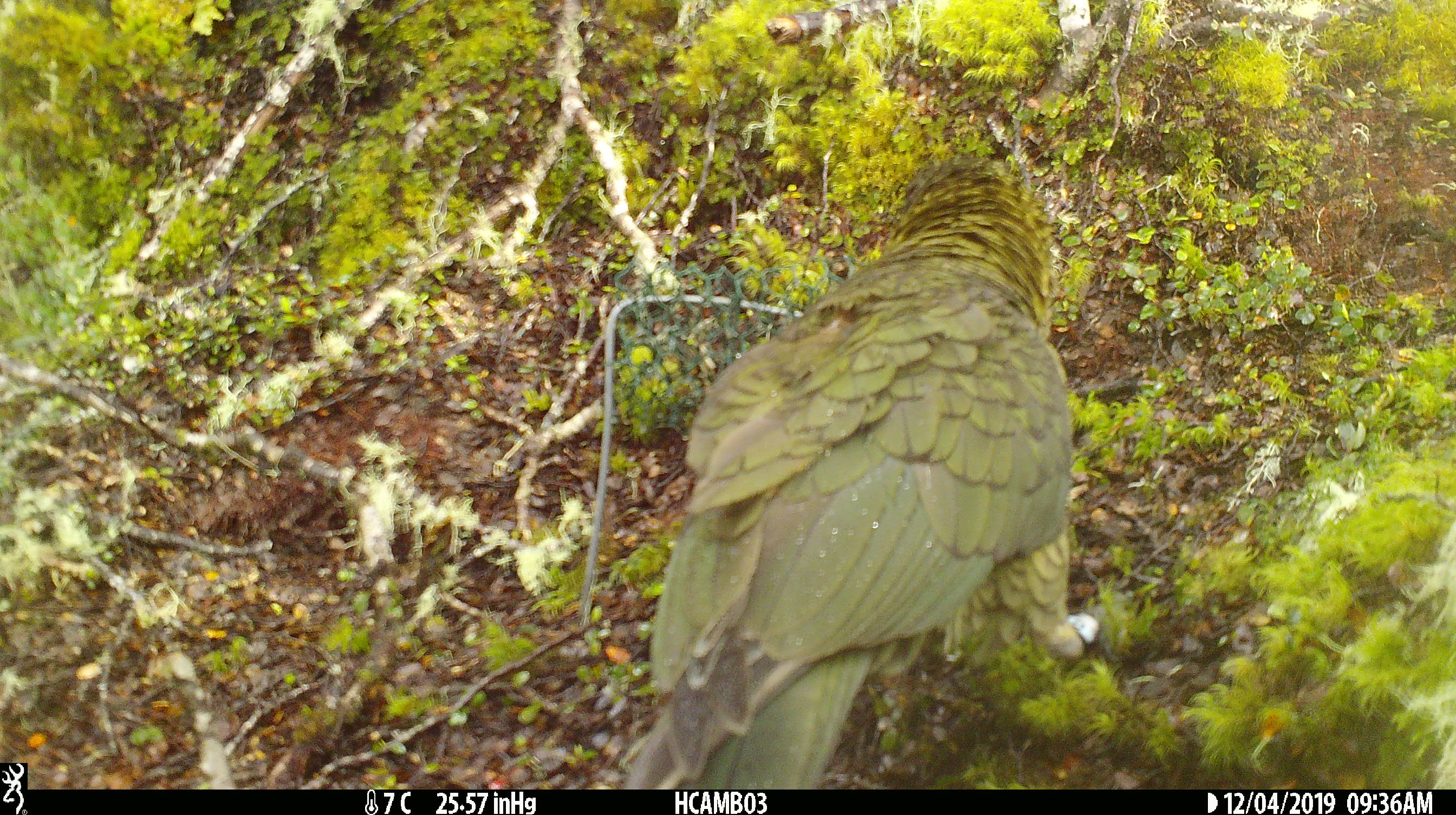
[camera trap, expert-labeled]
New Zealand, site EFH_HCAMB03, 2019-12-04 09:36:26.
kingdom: Animalia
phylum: Chordata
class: Aves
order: Psittaciformes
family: Strigopidae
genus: Nestor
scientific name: Nestor notabilis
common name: kea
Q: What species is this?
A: Kea (Nestor notabilis).